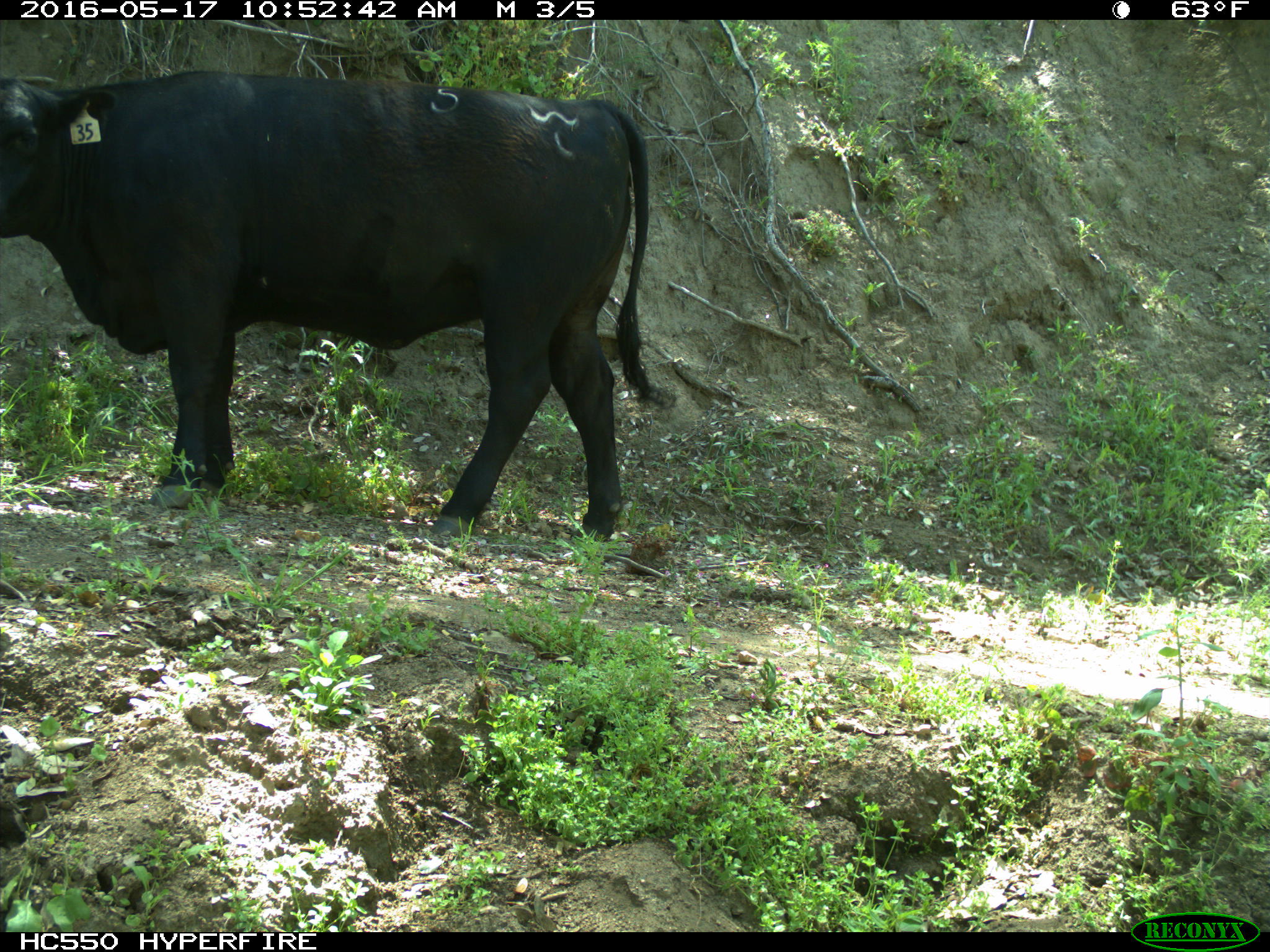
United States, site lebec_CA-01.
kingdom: Animalia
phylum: Chordata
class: Mammalia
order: Artiodactyla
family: Bovidae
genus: Bos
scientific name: Bos taurus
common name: domestic cow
Bos taurus (domestic cow).